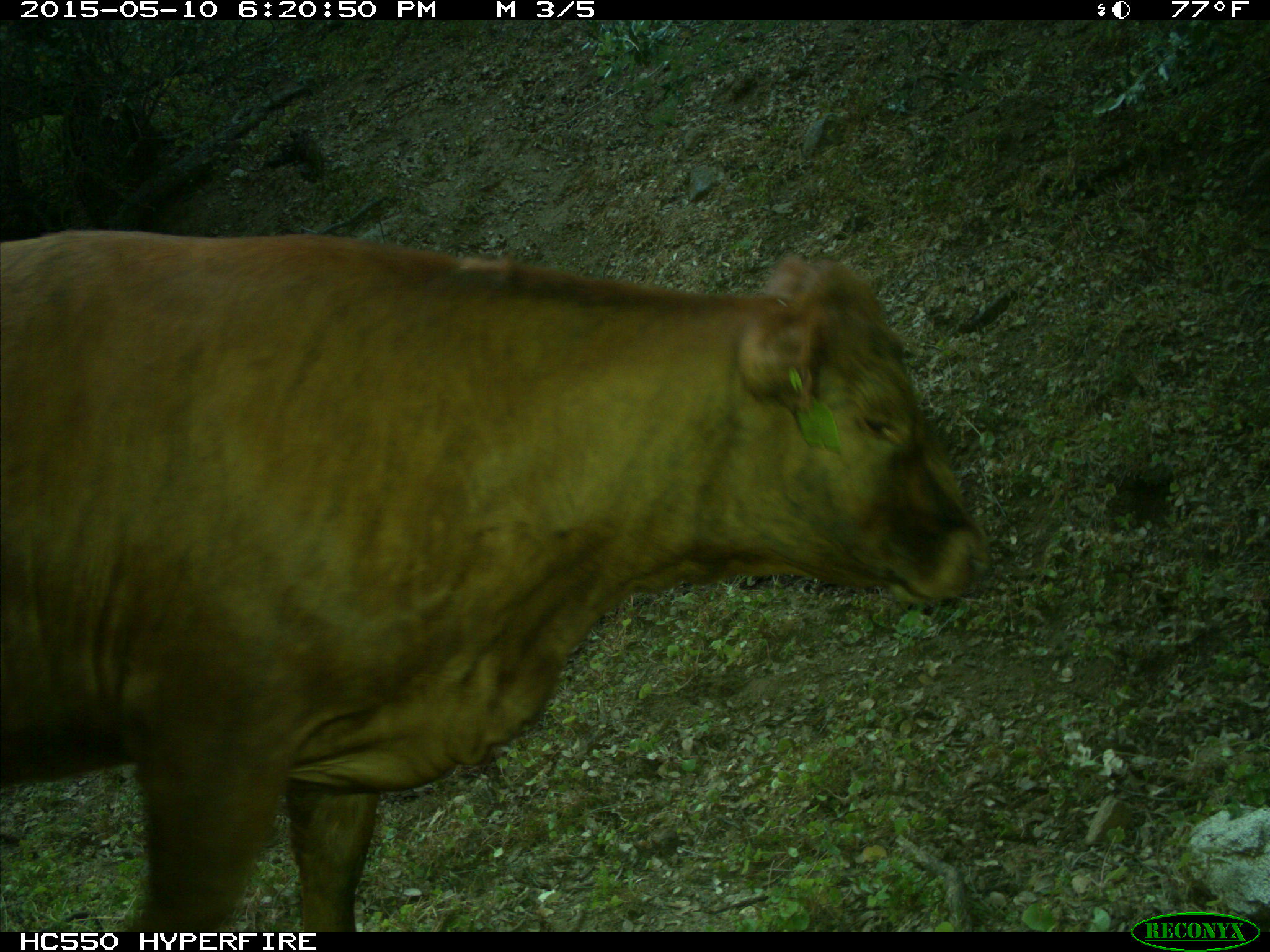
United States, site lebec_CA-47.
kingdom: Animalia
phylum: Chordata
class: Mammalia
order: Artiodactyla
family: Bovidae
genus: Bos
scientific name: Bos taurus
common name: domestic cow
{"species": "Bos taurus (domestic cow)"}